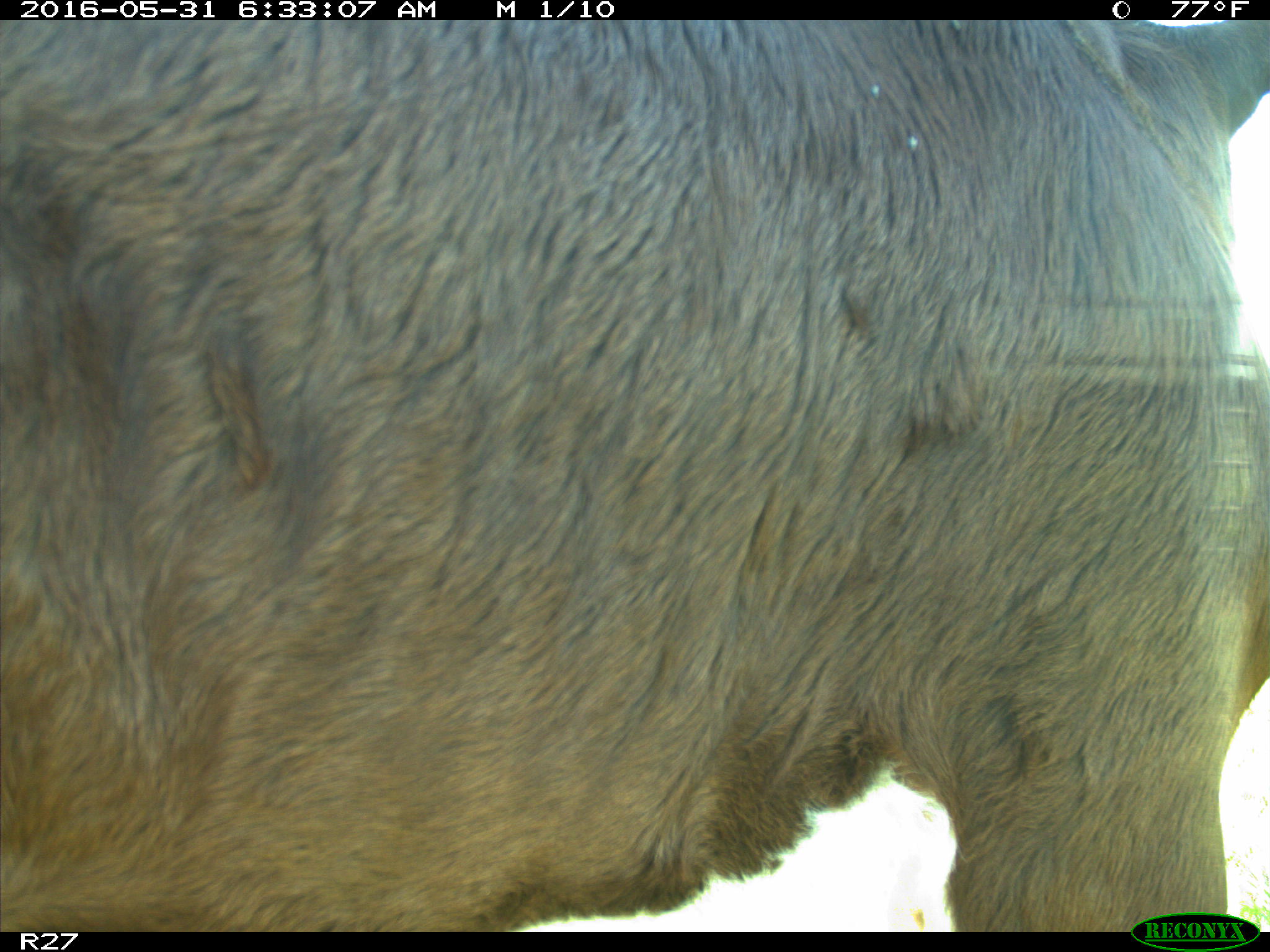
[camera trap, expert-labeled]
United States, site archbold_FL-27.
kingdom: Animalia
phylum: Chordata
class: Mammalia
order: Artiodactyla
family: Bovidae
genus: Bos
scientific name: Bos taurus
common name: domestic cow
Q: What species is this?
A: Bos taurus (domestic cow).